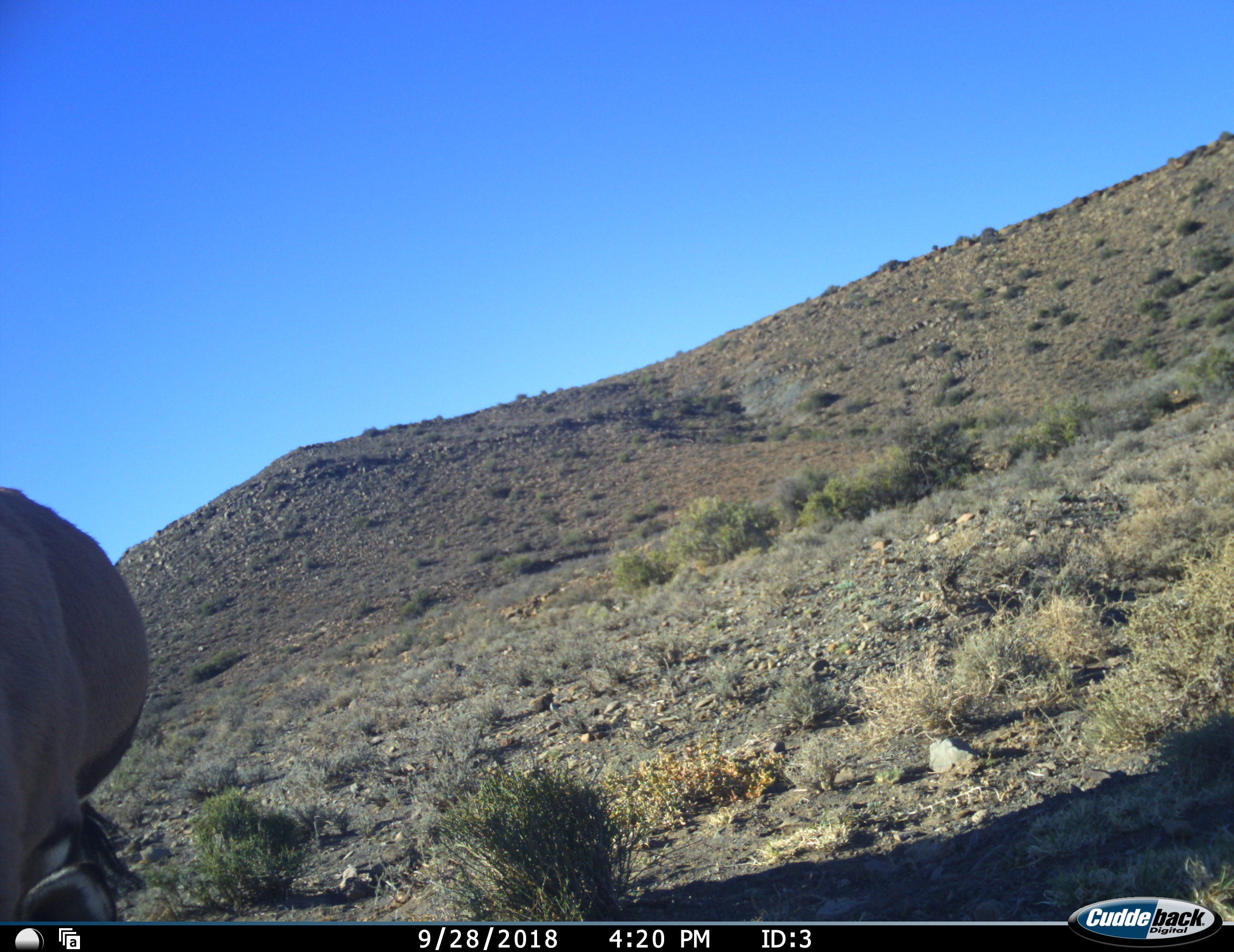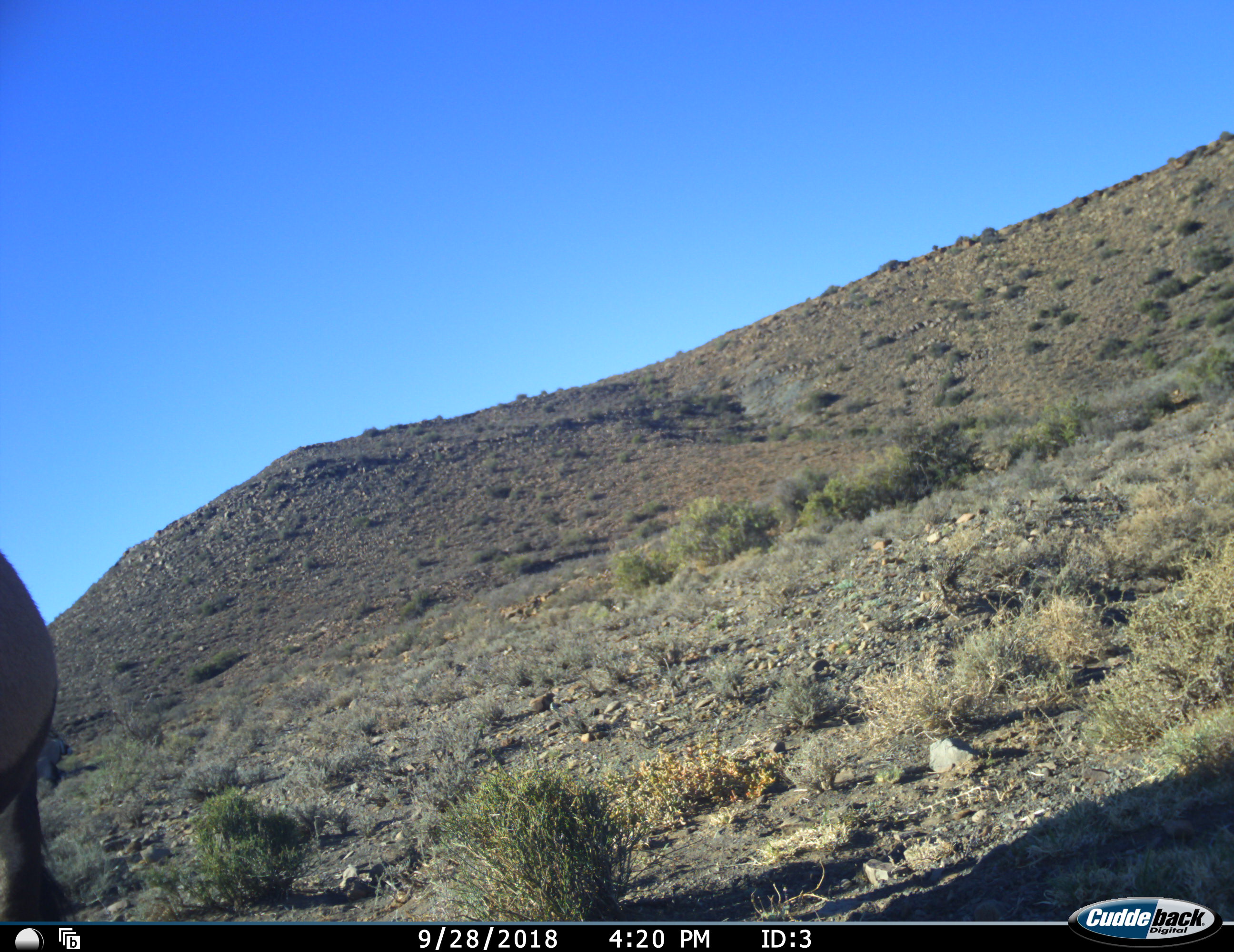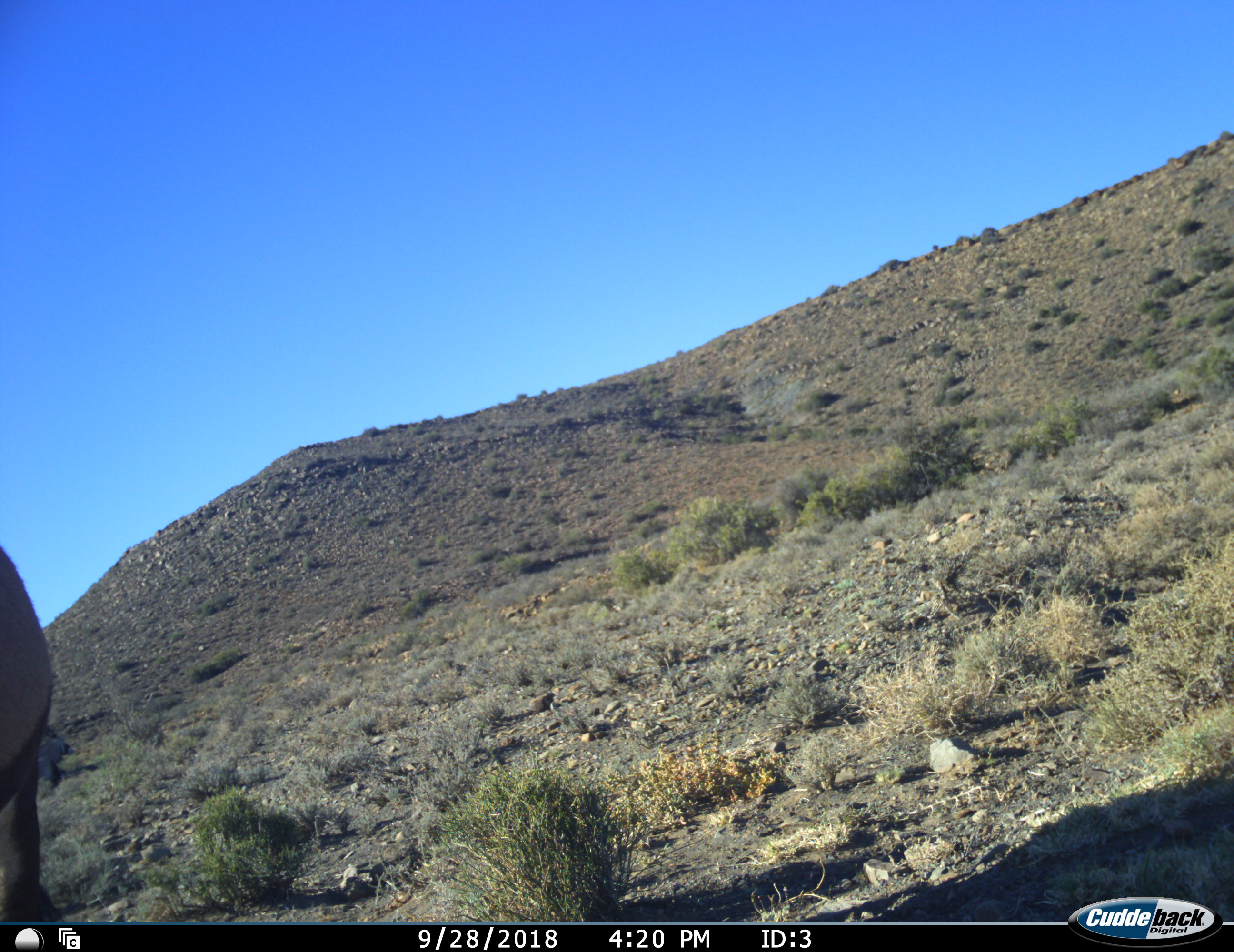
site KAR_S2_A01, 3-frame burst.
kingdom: Animalia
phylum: Chordata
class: Mammalia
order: Artiodactyla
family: Bovidae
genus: Oryx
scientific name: Oryx gazella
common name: gemsbok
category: oryx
Oryx (gemsbok) (Oryx gazella), count 1. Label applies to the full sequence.